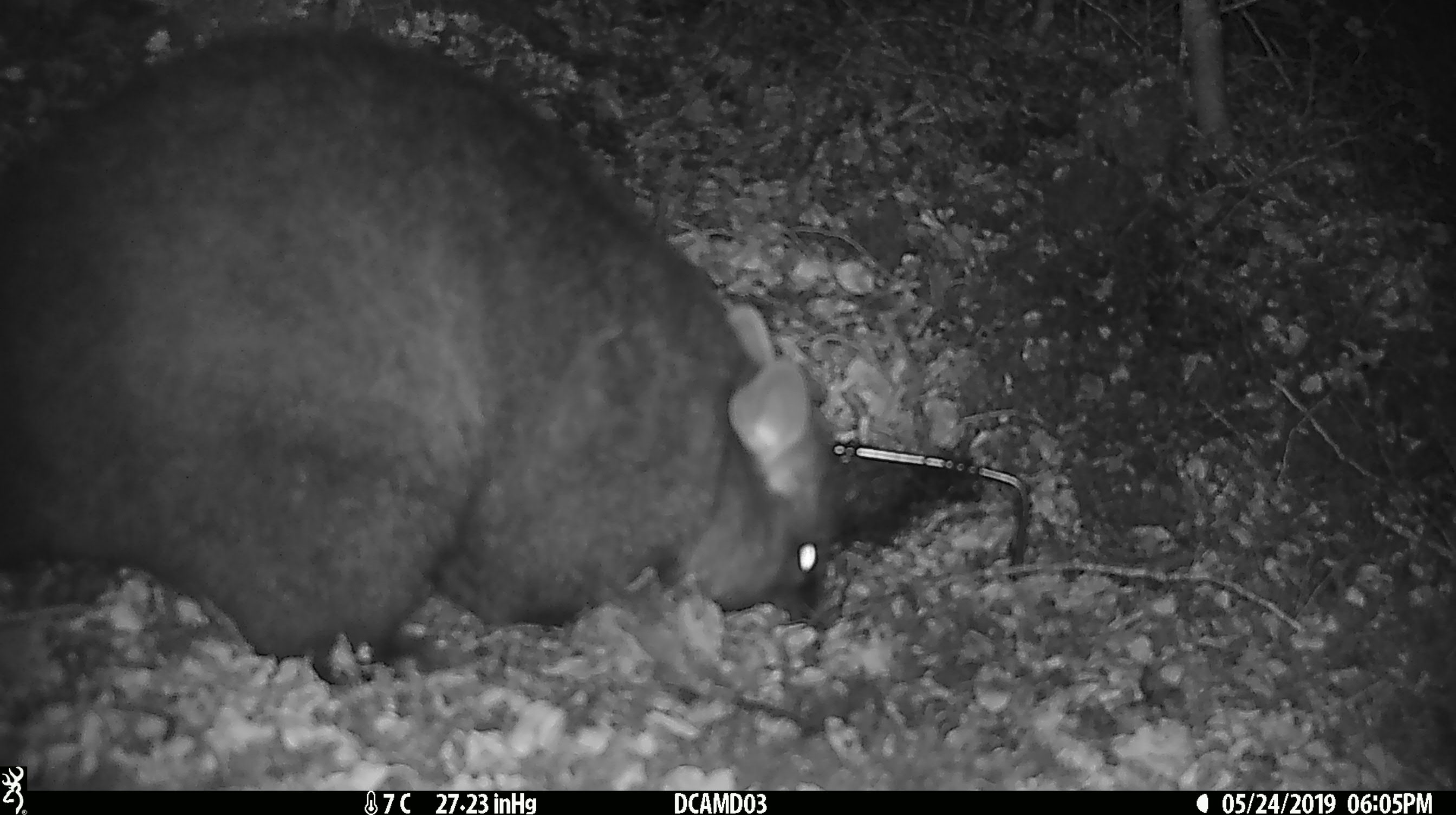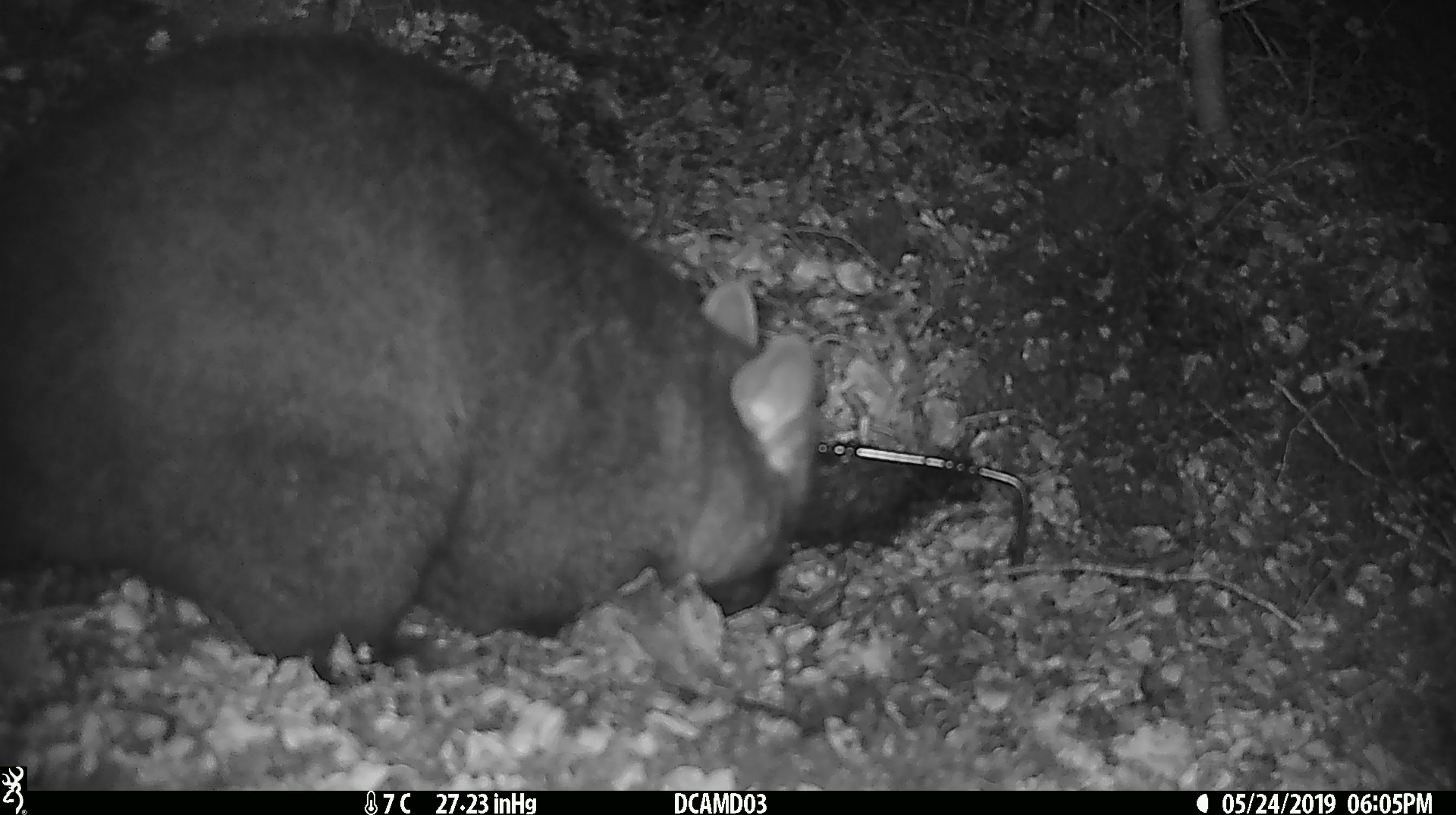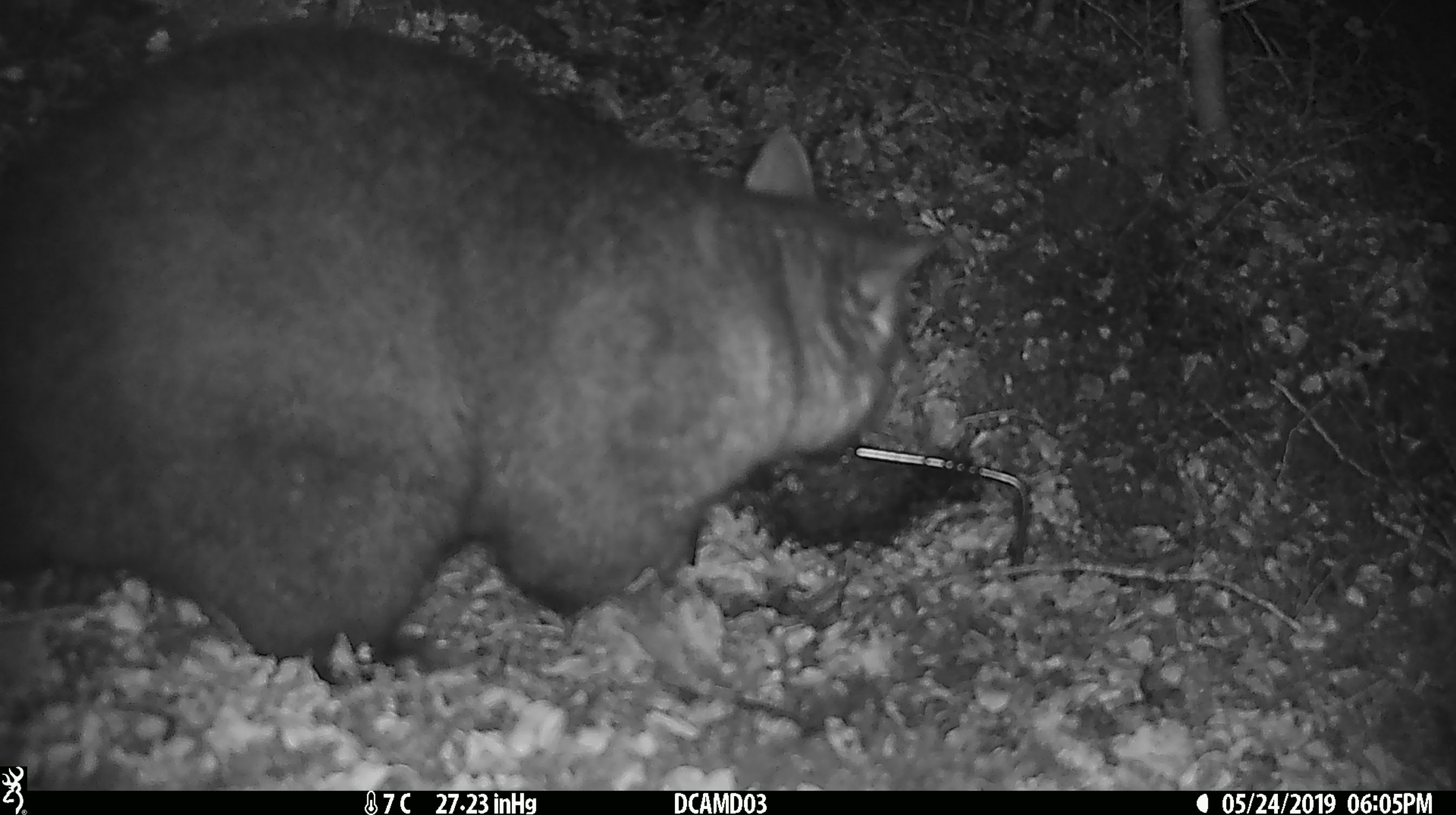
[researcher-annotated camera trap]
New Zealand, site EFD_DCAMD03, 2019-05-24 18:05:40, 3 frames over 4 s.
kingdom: Animalia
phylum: Chordata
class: Mammalia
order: Diprotodontia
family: Phalangeridae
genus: Trichosurus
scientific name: Trichosurus vulpecula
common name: common brushtail possum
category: possum